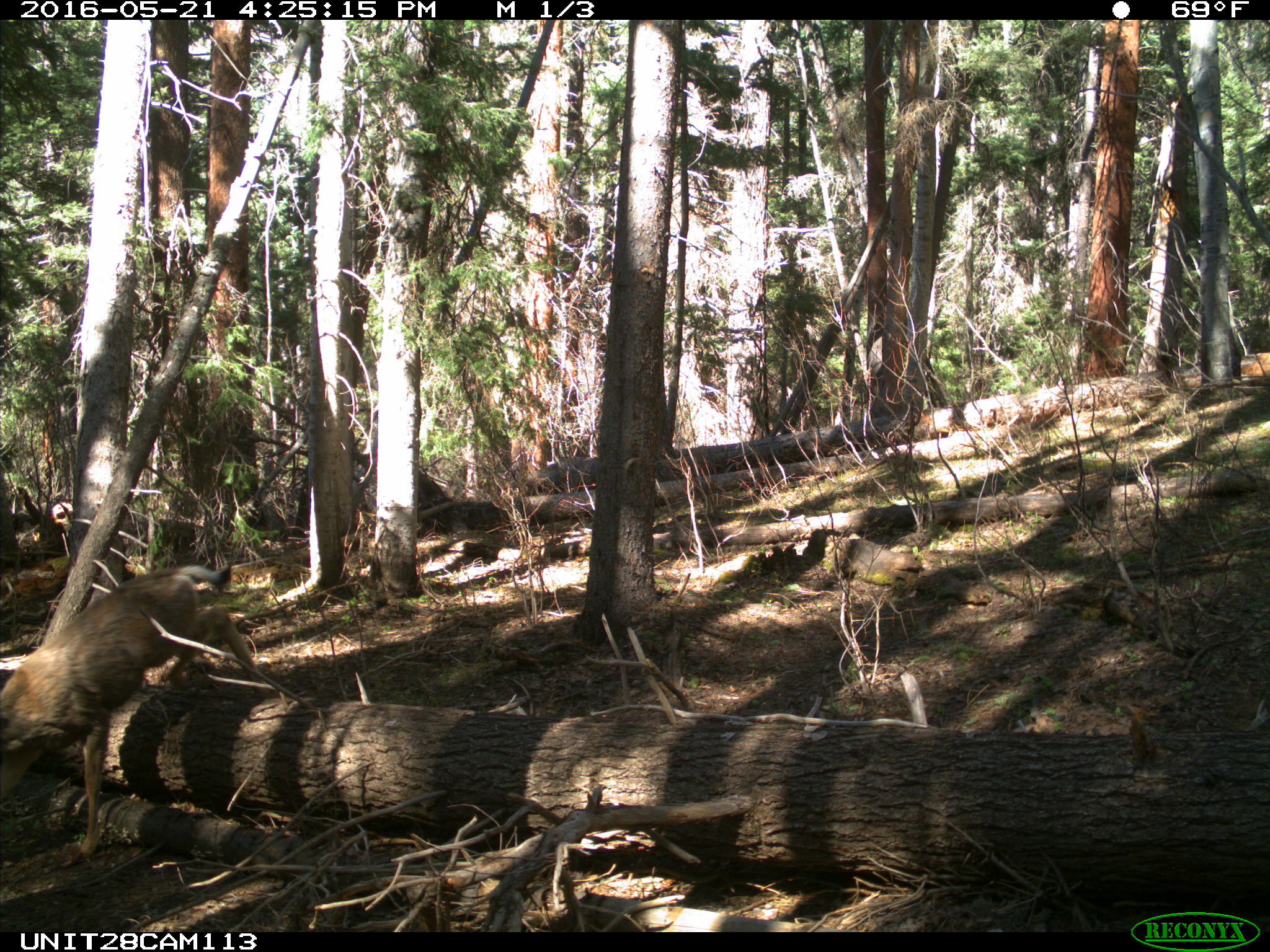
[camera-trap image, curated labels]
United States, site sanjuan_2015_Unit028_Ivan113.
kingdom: Animalia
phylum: Chordata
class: Mammalia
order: Artiodactyla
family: Cervidae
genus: Odocoileus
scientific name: Odocoileus hemionus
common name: mule deer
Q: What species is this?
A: Odocoileus hemionus (mule deer).